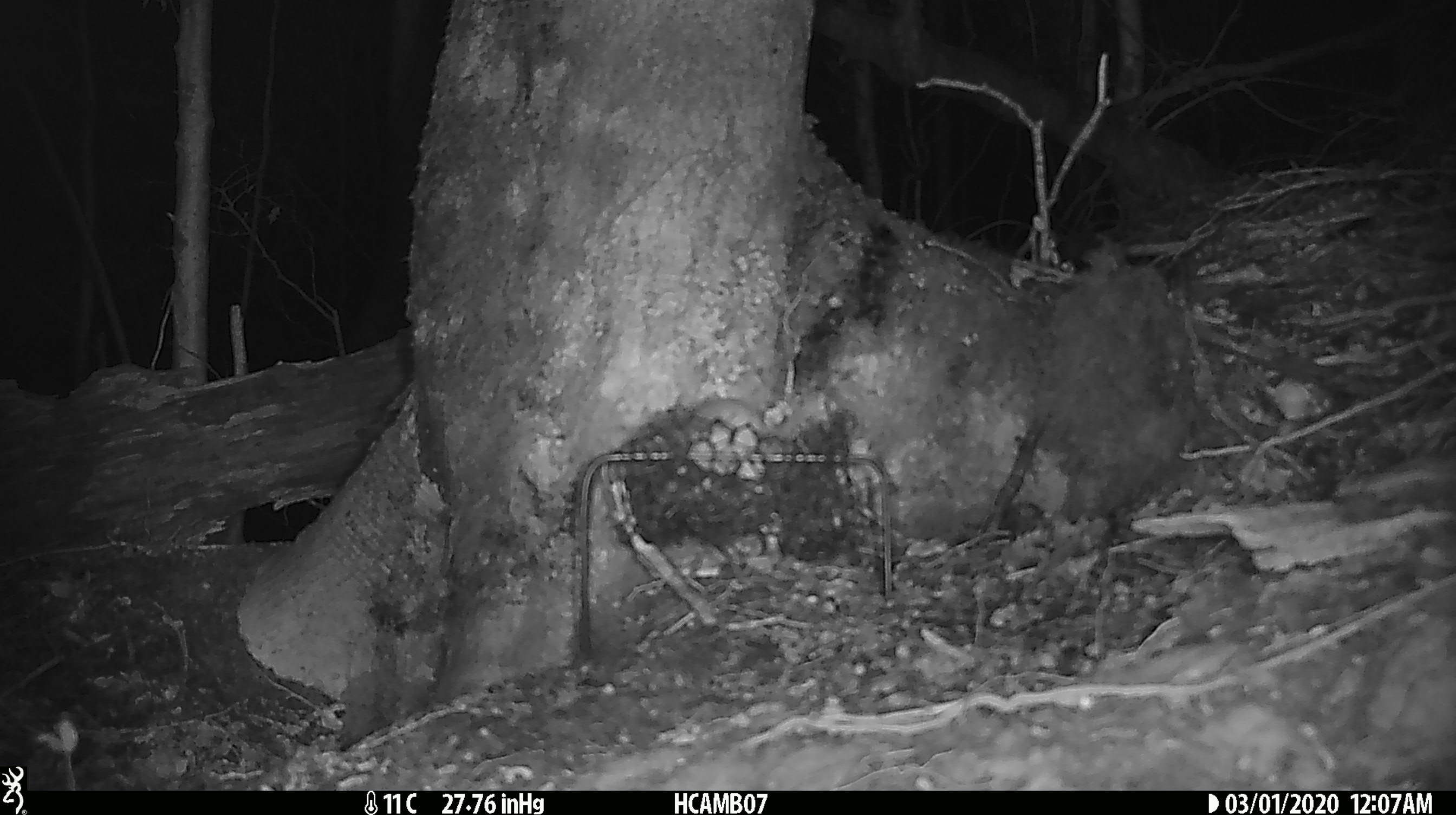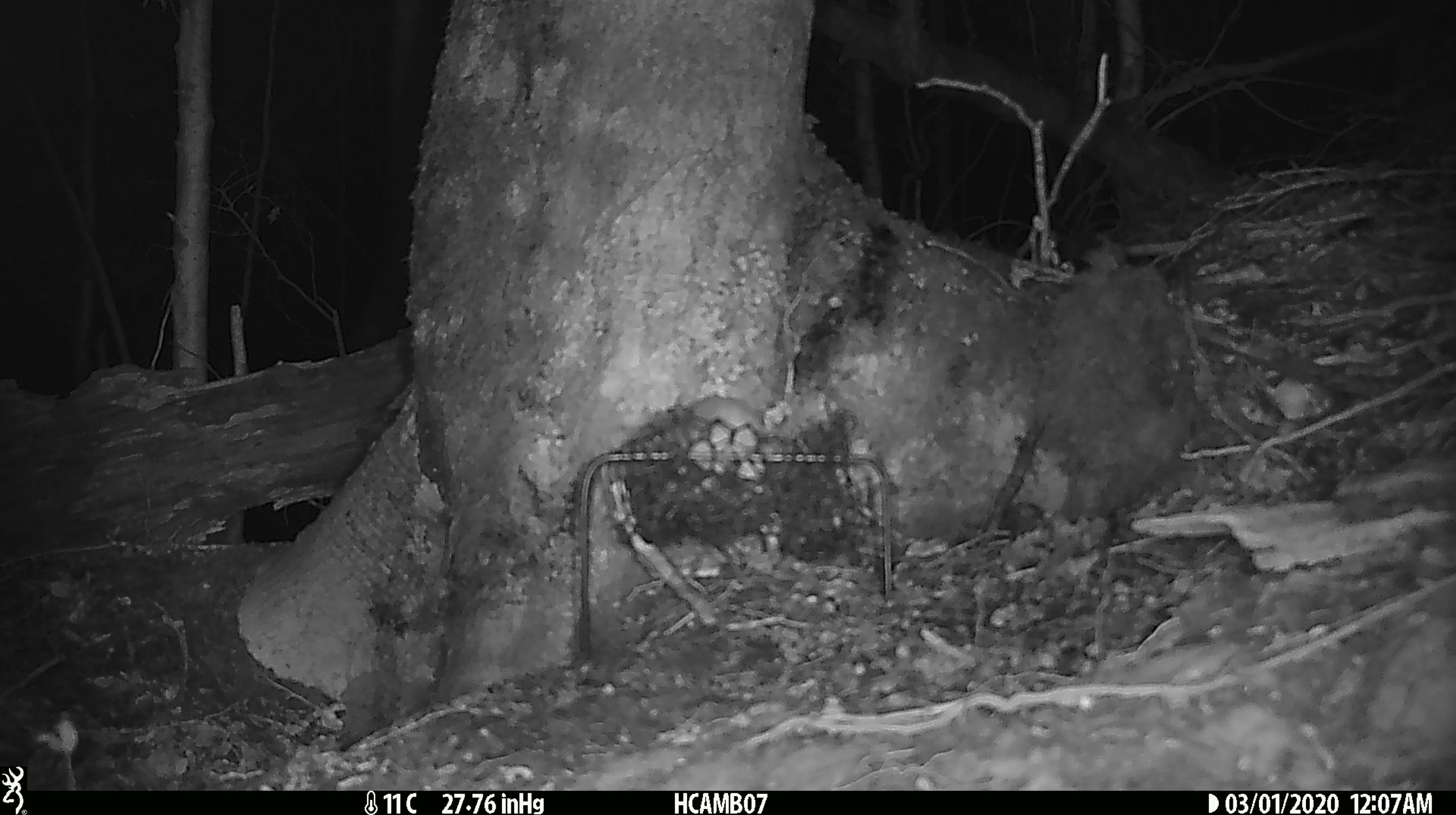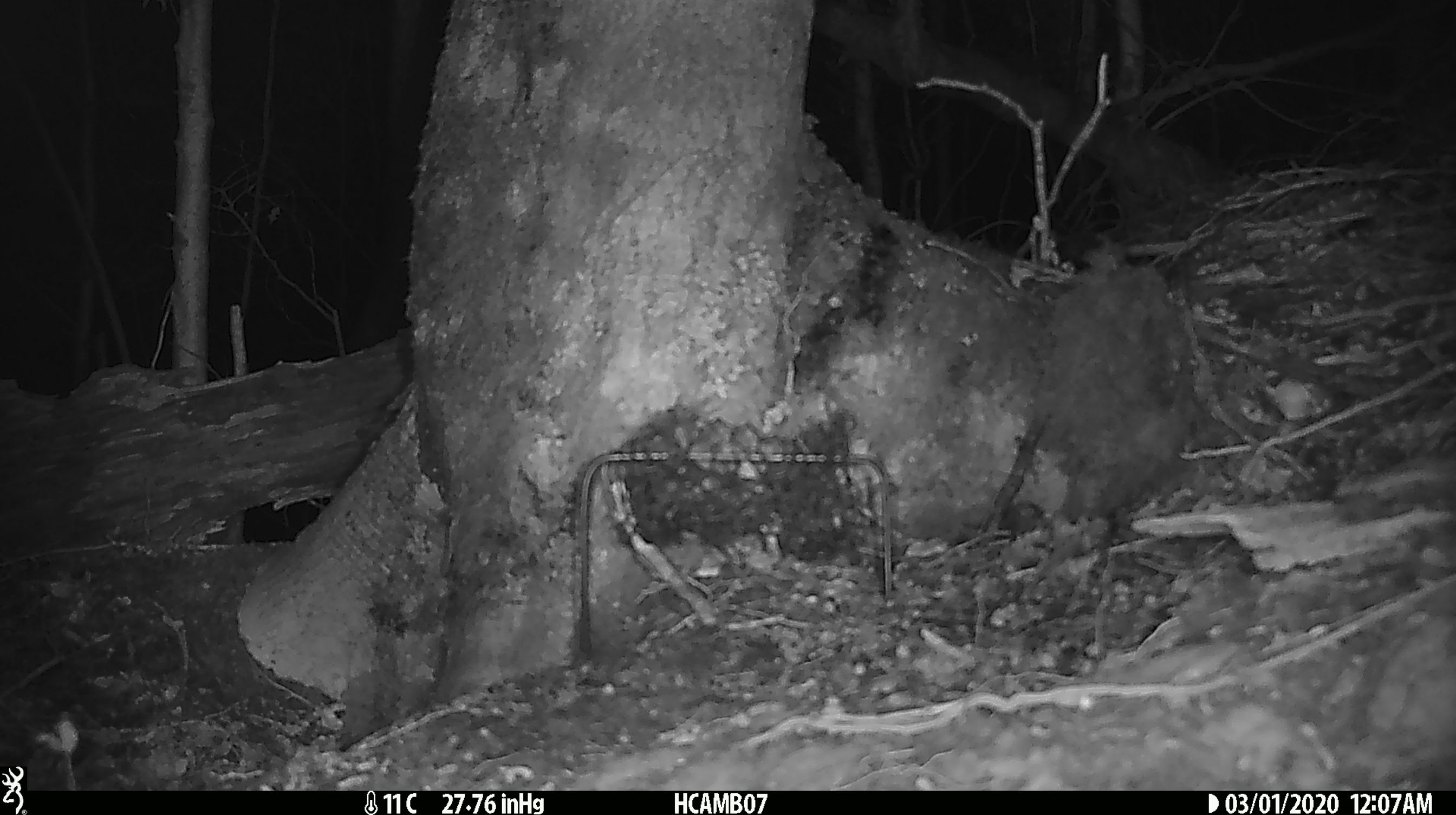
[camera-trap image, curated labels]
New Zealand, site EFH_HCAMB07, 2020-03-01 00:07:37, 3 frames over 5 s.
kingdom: Animalia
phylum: Chordata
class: Mammalia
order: Rodentia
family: Muridae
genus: Mus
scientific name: Mus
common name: mouse